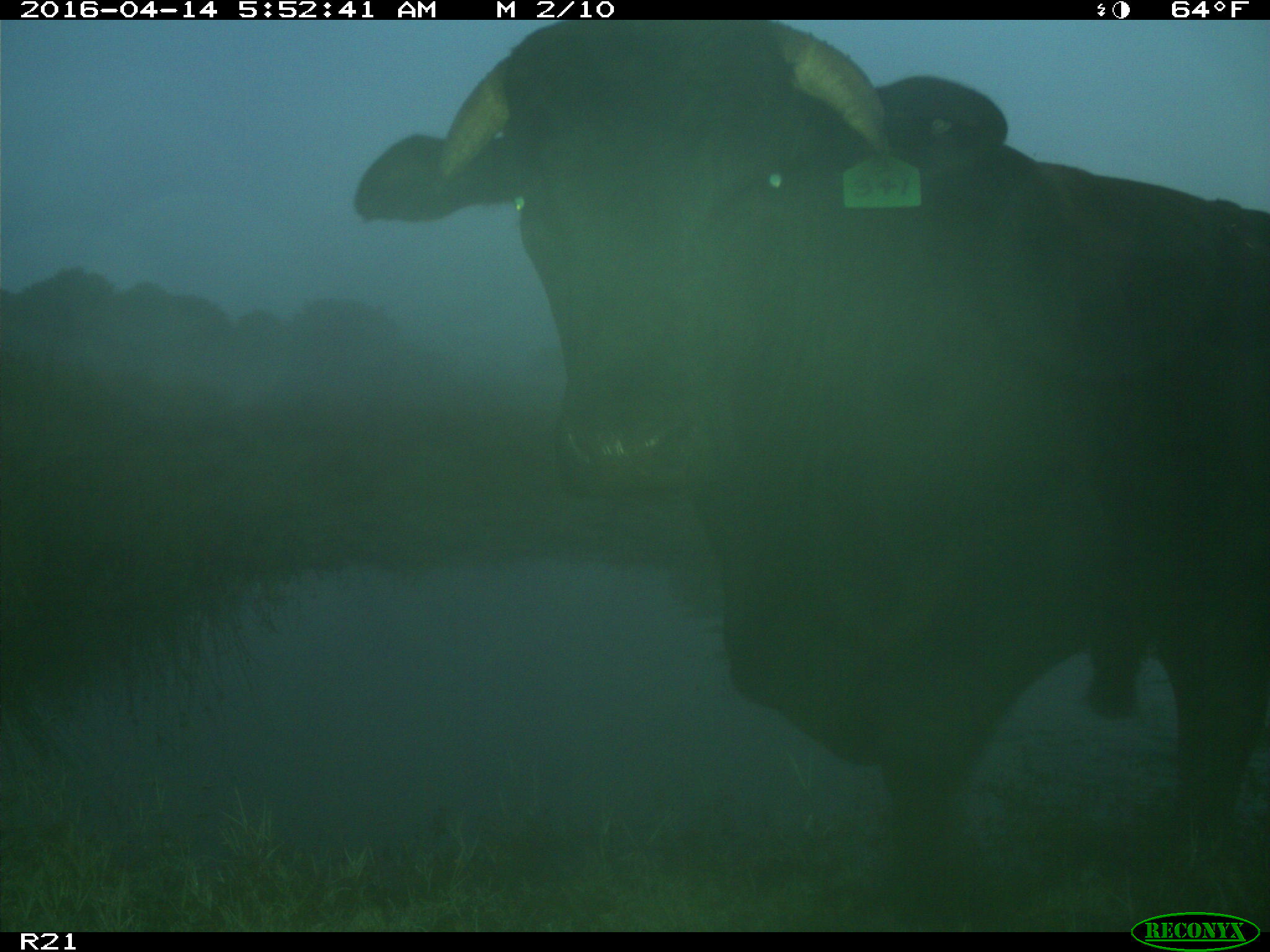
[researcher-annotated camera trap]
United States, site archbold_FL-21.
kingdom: Animalia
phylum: Chordata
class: Mammalia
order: Artiodactyla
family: Bovidae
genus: Bos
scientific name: Bos taurus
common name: domestic cow